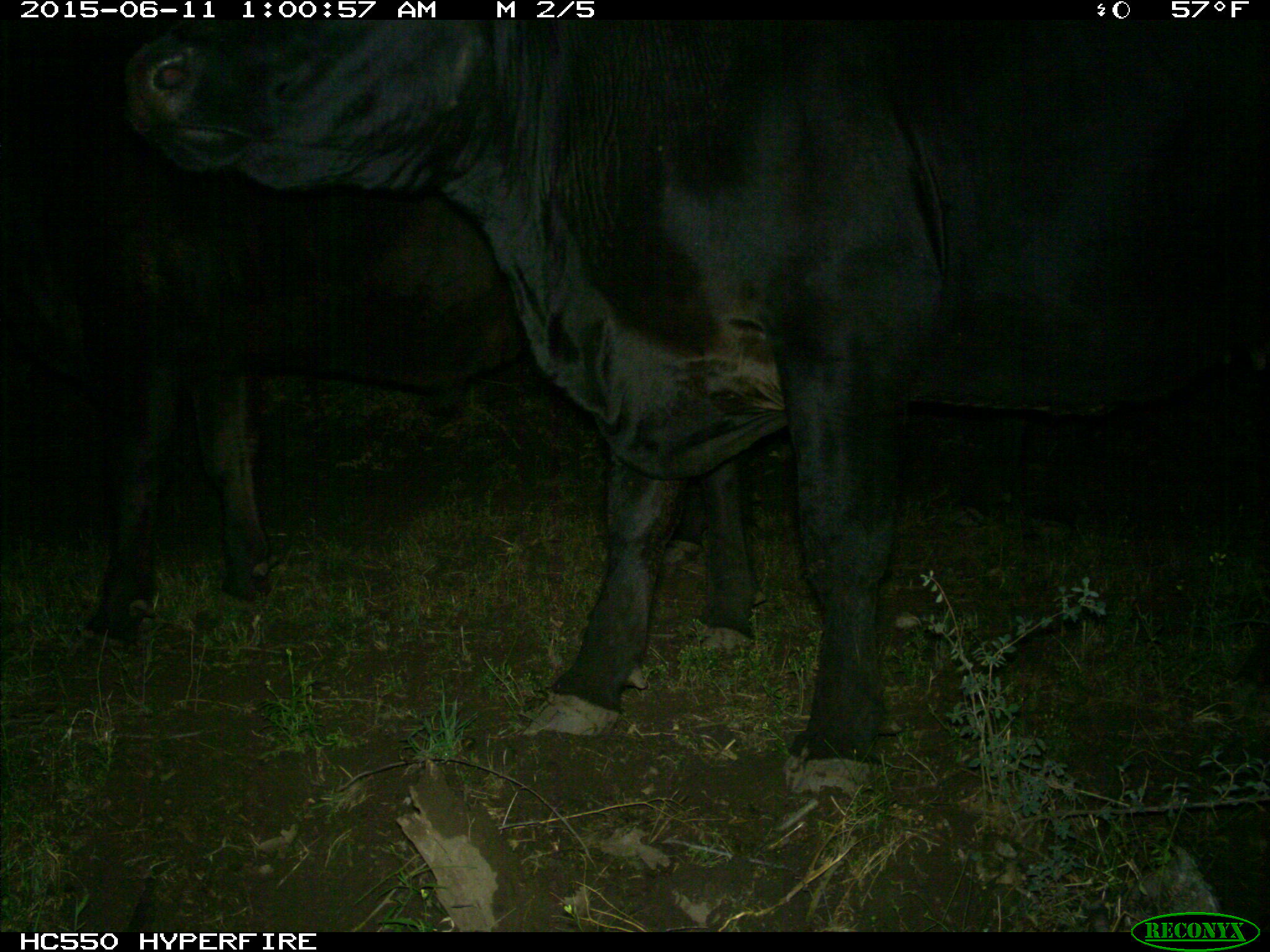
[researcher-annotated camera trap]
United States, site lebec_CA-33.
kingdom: Animalia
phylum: Chordata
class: Mammalia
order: Artiodactyla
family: Bovidae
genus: Bos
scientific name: Bos taurus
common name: domestic cow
Bos taurus (domestic cow).